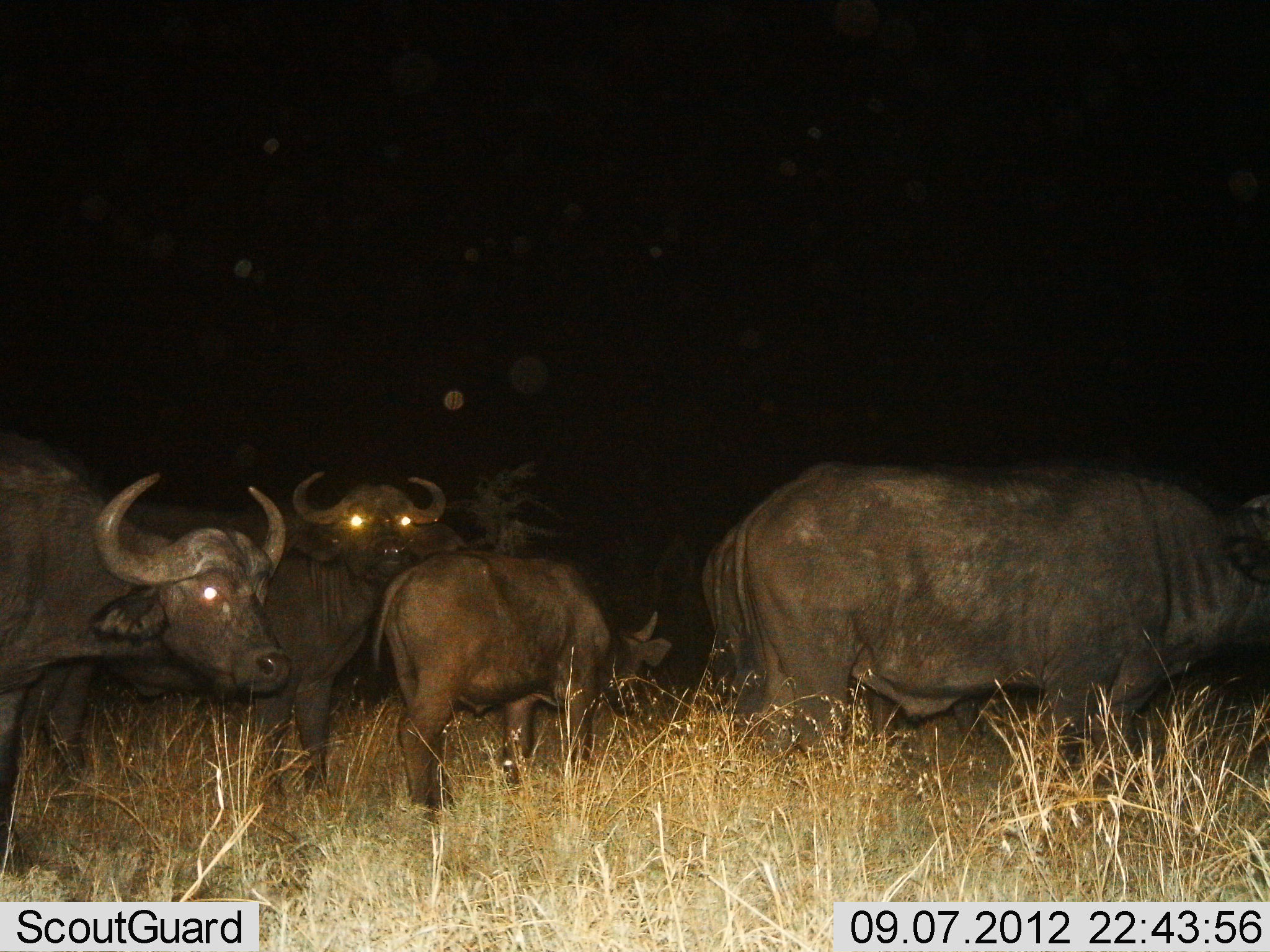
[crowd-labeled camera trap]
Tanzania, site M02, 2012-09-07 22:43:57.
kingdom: Animalia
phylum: Chordata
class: Mammalia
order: Artiodactyla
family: Bovidae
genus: Syncerus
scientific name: Syncerus caffer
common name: cape buffalo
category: buffalo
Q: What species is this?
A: Buffalo (cape buffalo) (Syncerus caffer).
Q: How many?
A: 4.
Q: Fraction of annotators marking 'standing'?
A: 100%.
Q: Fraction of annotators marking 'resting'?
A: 0%.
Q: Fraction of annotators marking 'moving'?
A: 10%.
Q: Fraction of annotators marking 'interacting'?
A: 0%.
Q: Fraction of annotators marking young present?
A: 70%.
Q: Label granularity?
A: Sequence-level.